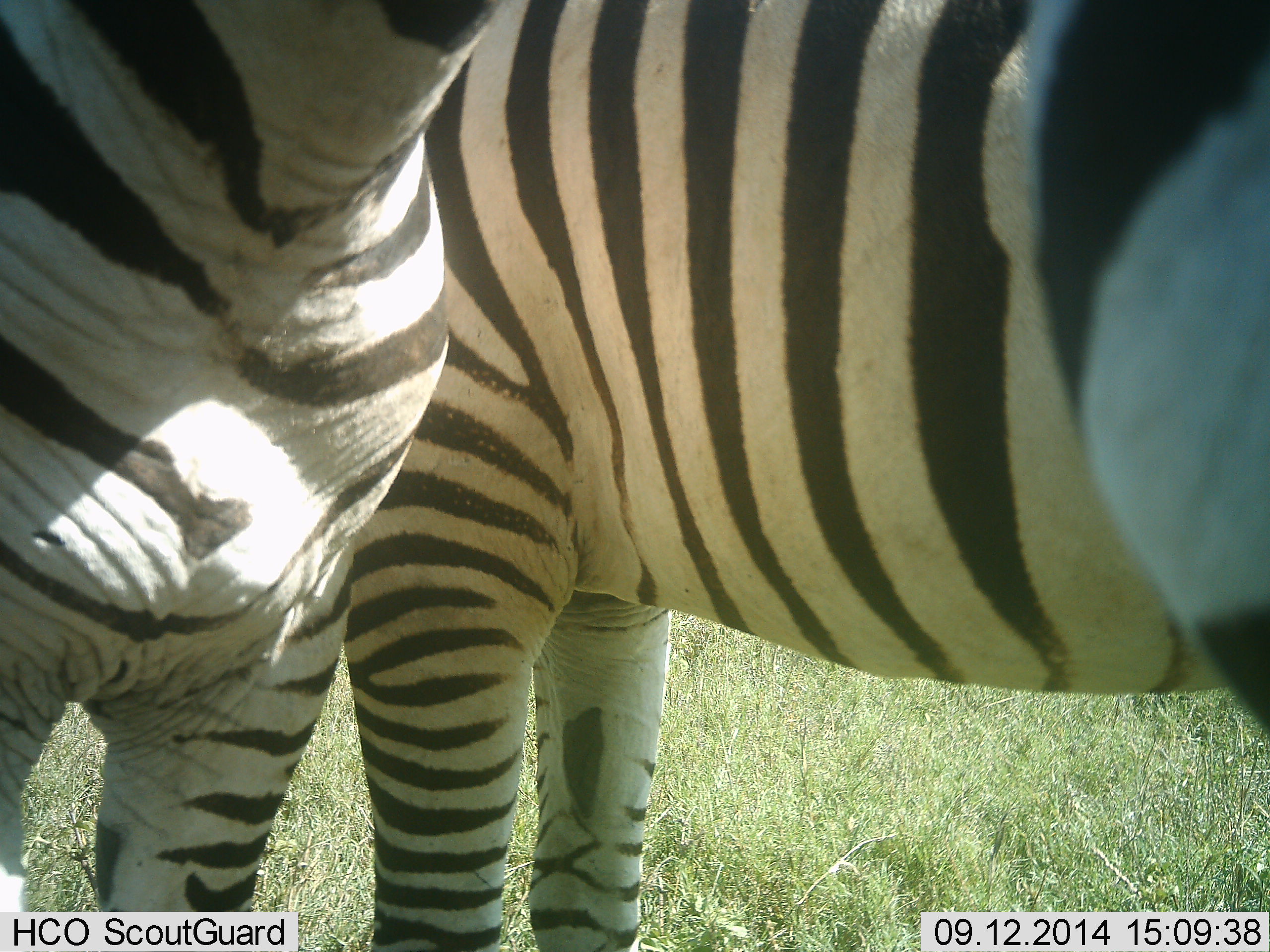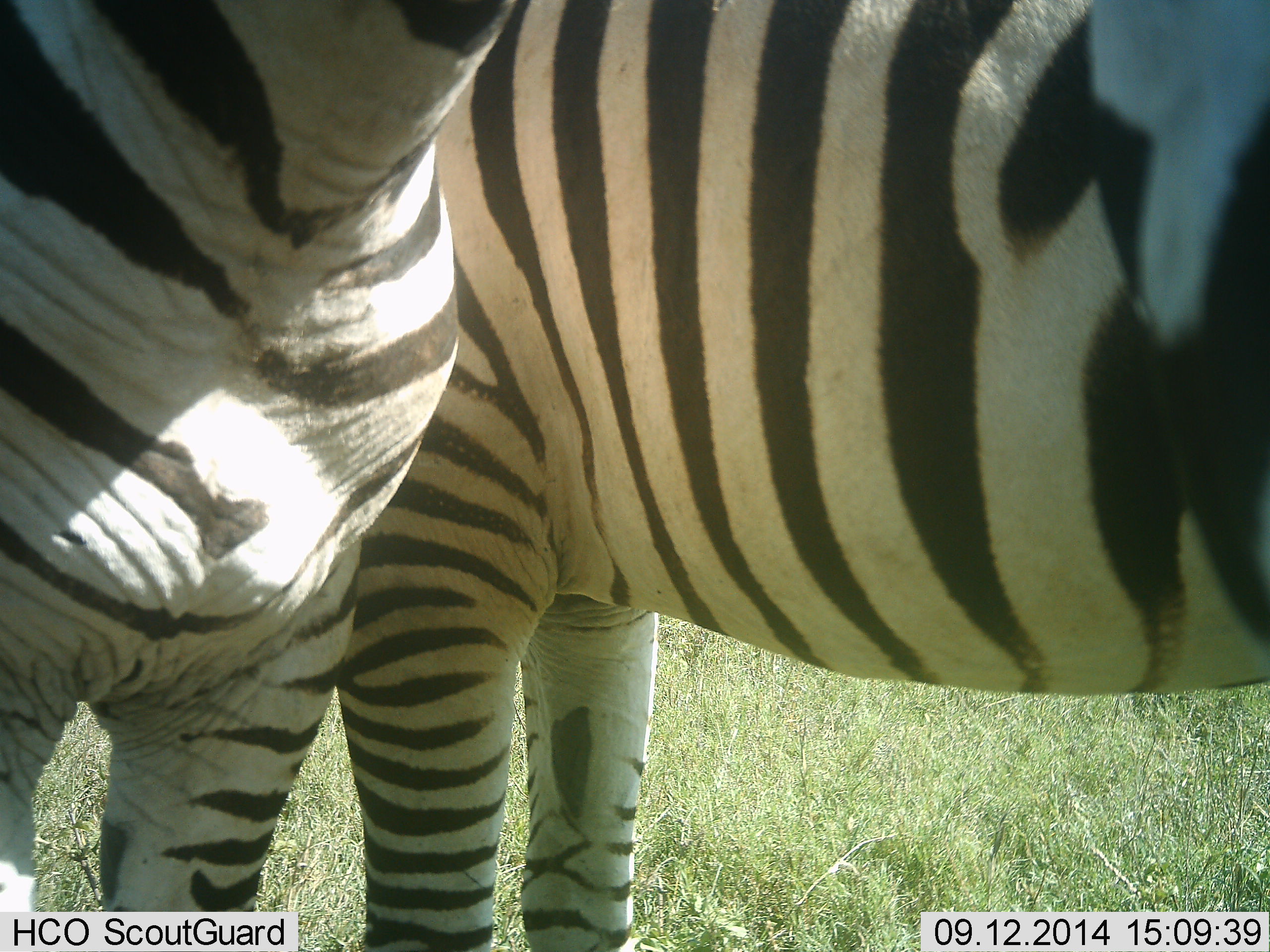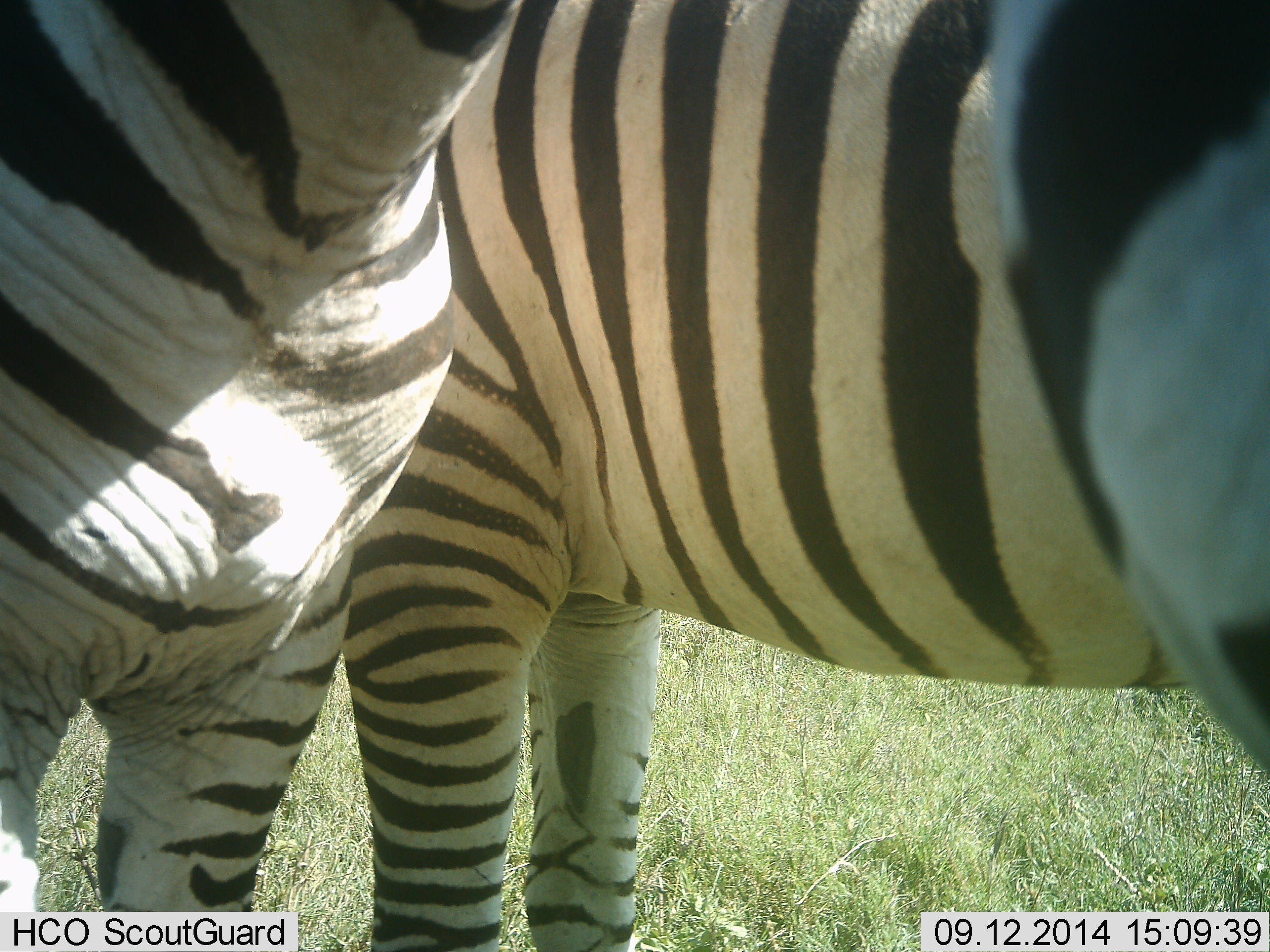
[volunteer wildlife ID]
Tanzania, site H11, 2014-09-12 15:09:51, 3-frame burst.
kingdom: Animalia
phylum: Chordata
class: Mammalia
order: Perissodactyla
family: Equidae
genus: Equus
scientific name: Equus quagga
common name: plains zebra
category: zebra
Zebra (plains zebra) (Equus quagga), count 2. Behavior (volunteer vote fractions): standing 90%, resting 0%, moving 0%, interacting 20%. Young present (vote fraction): 0%. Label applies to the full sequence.